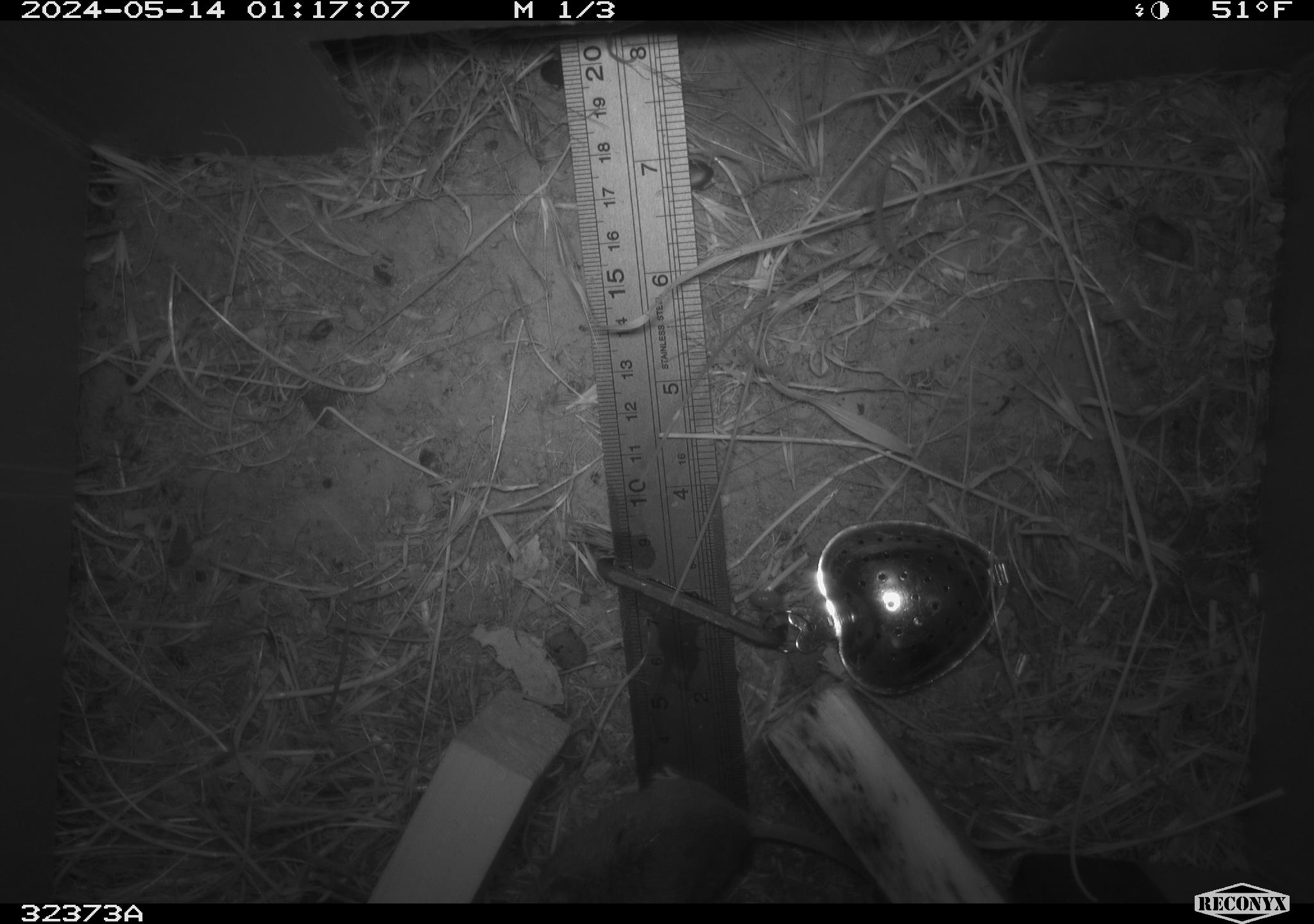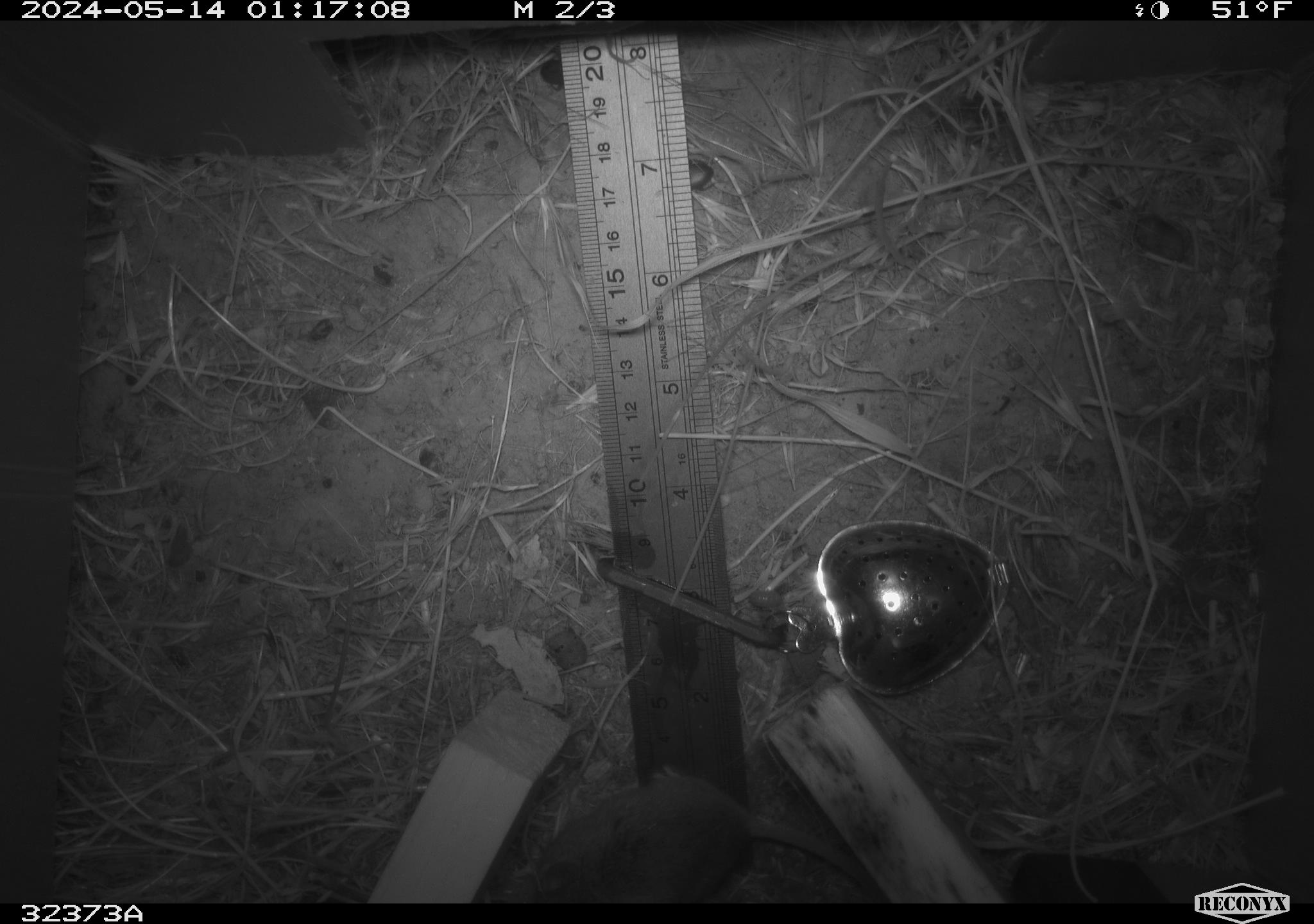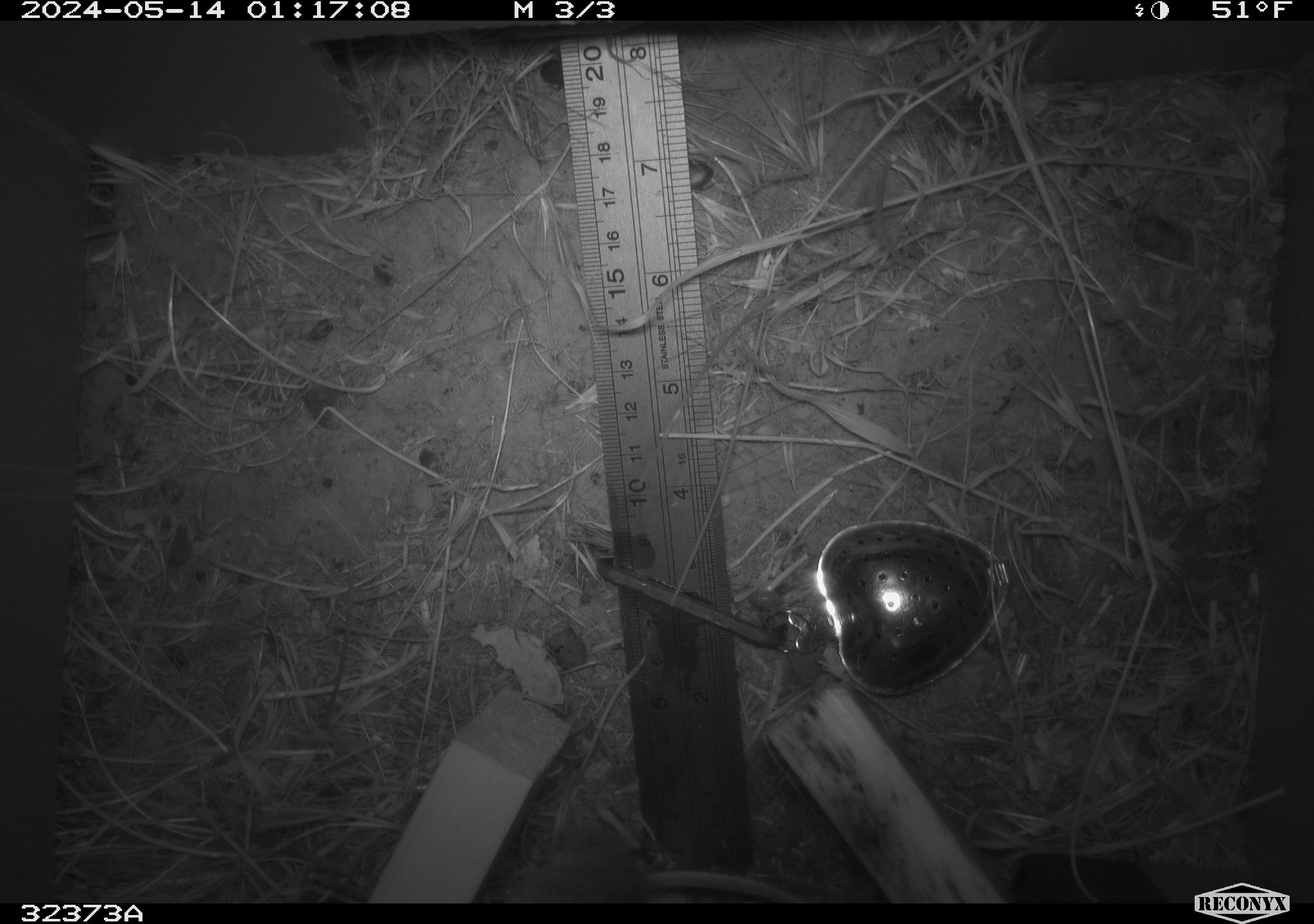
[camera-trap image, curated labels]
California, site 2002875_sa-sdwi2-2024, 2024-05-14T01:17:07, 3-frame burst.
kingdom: Animalia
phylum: Chordata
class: Mammalia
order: Rodentia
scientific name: Rodentia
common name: mouse species